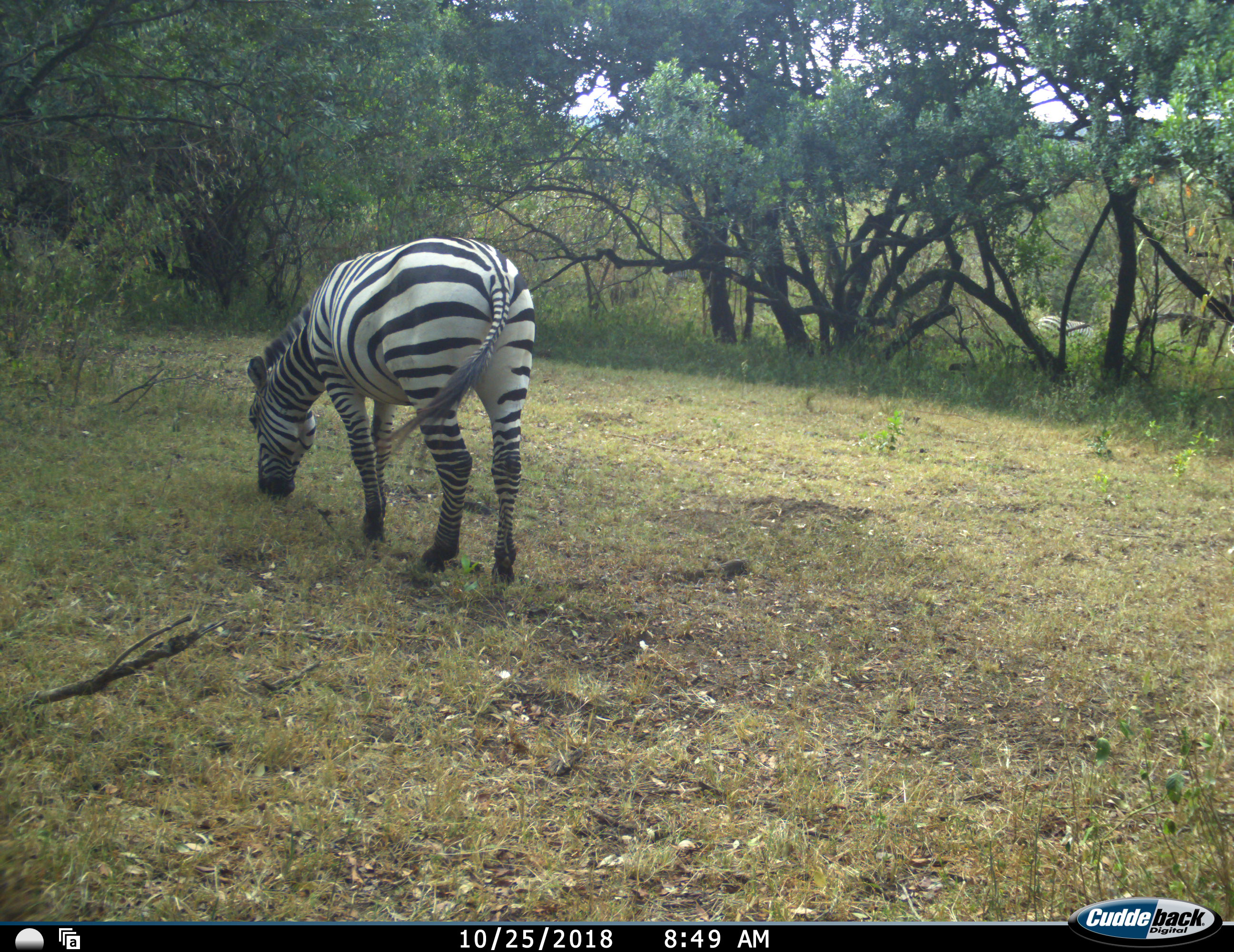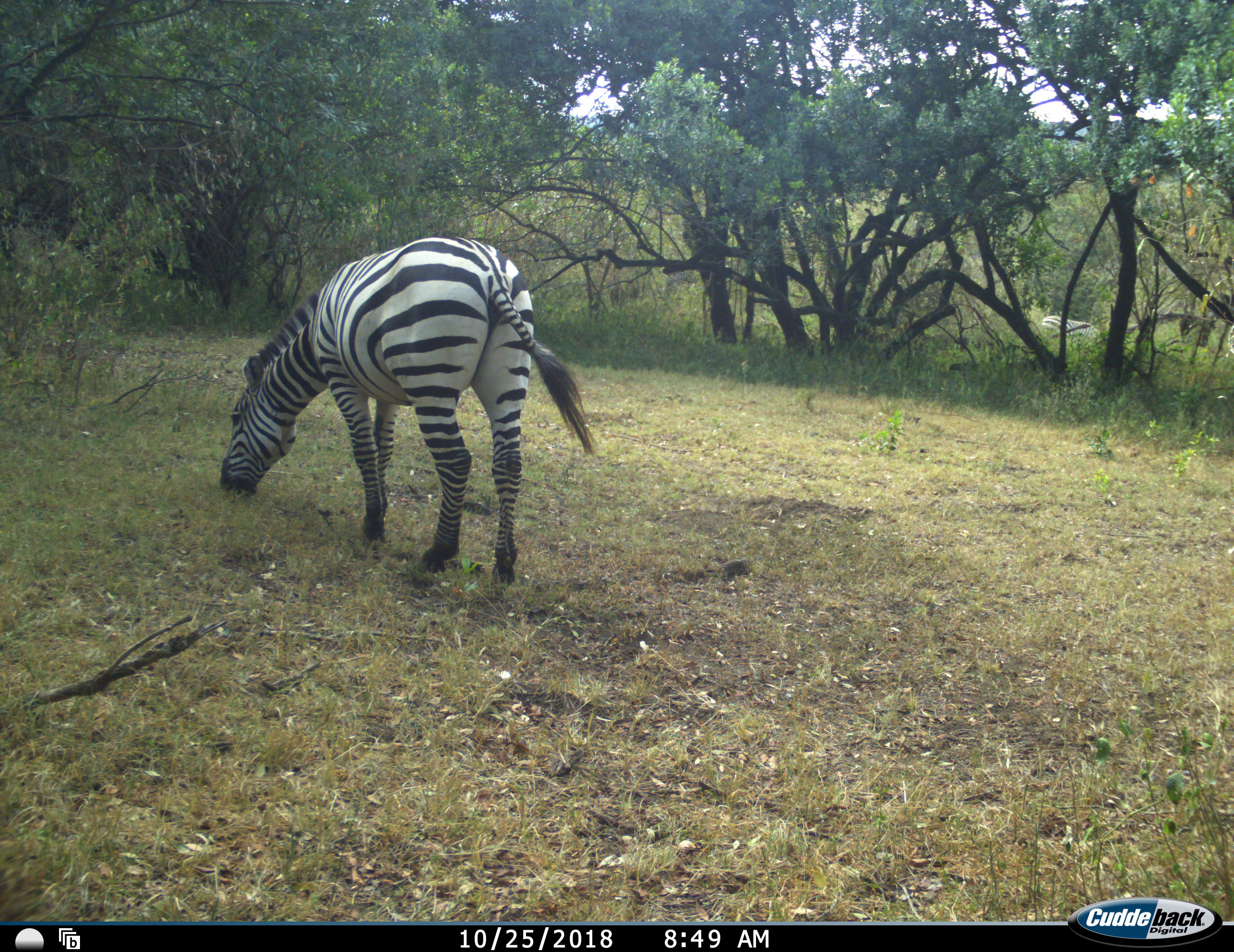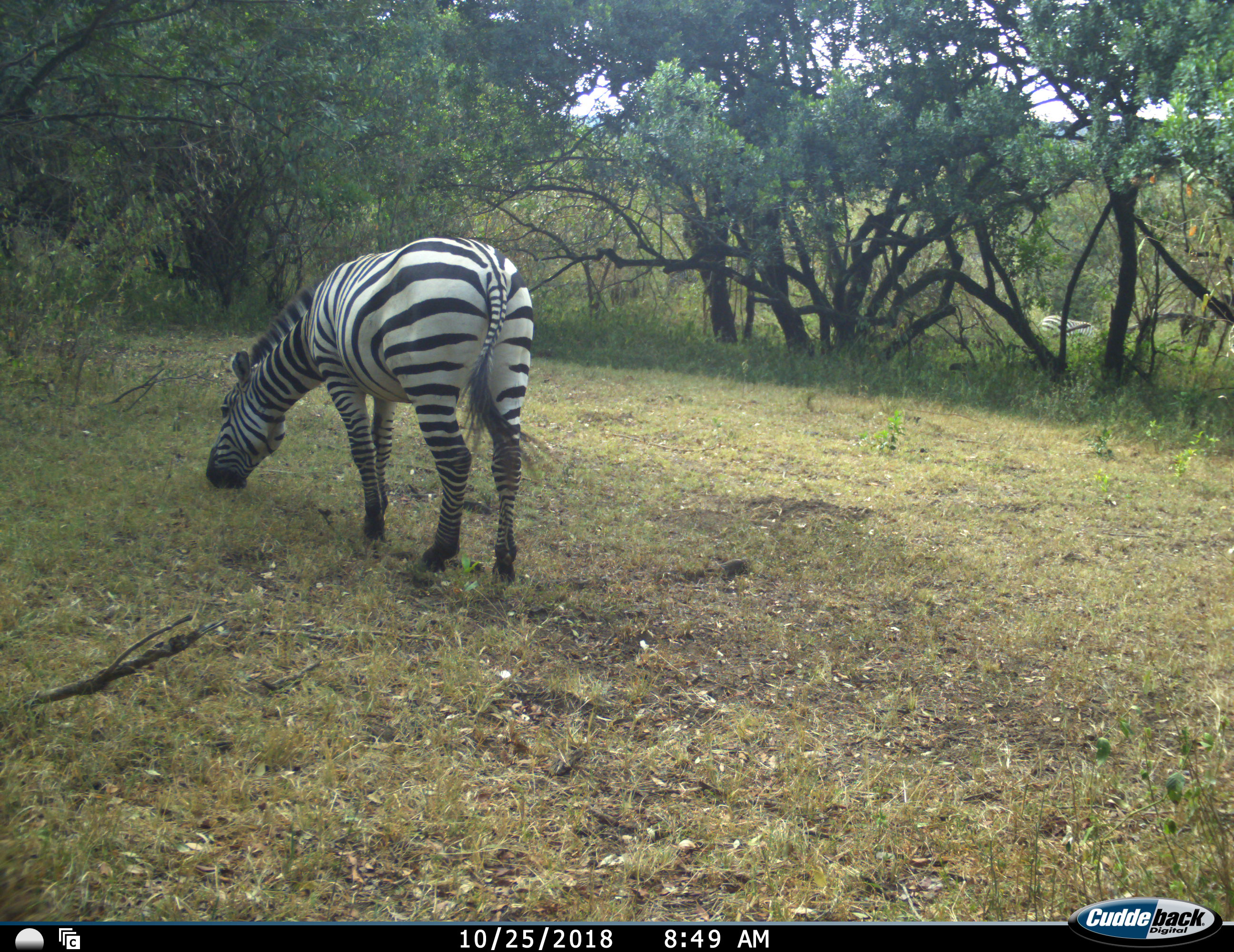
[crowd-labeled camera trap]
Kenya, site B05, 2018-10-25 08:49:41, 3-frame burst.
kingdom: Animalia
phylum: Chordata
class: Mammalia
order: Perissodactyla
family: Equidae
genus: Equus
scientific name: Equus quagga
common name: plains zebra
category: zebra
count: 1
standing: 30%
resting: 0%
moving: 10%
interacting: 0%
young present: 0%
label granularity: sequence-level